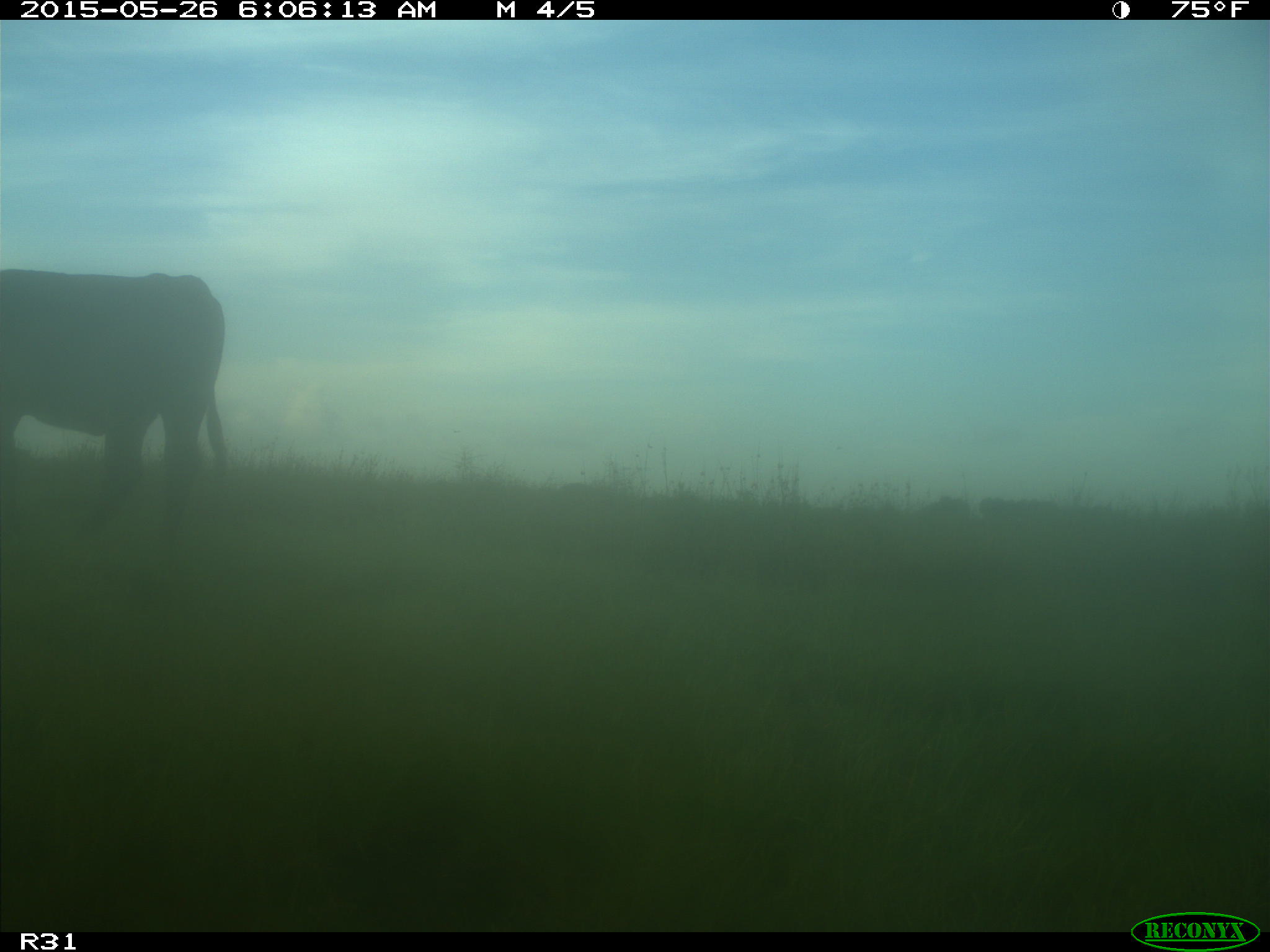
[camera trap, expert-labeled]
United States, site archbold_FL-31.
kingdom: Animalia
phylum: Chordata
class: Mammalia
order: Artiodactyla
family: Bovidae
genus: Bos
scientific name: Bos taurus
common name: domestic cow